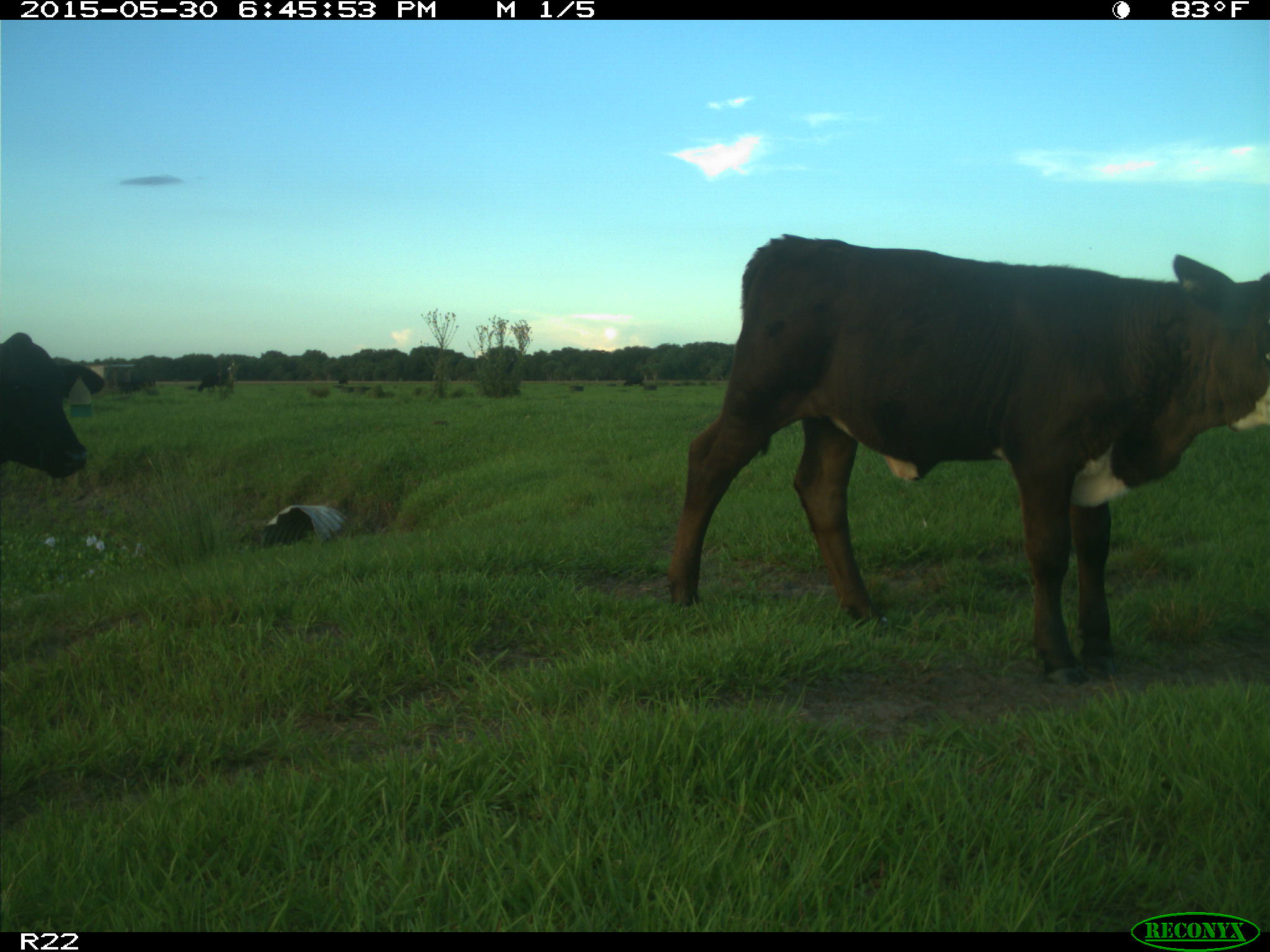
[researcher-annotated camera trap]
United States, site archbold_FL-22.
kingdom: Animalia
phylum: Chordata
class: Mammalia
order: Artiodactyla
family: Bovidae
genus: Bos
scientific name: Bos taurus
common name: domestic cow